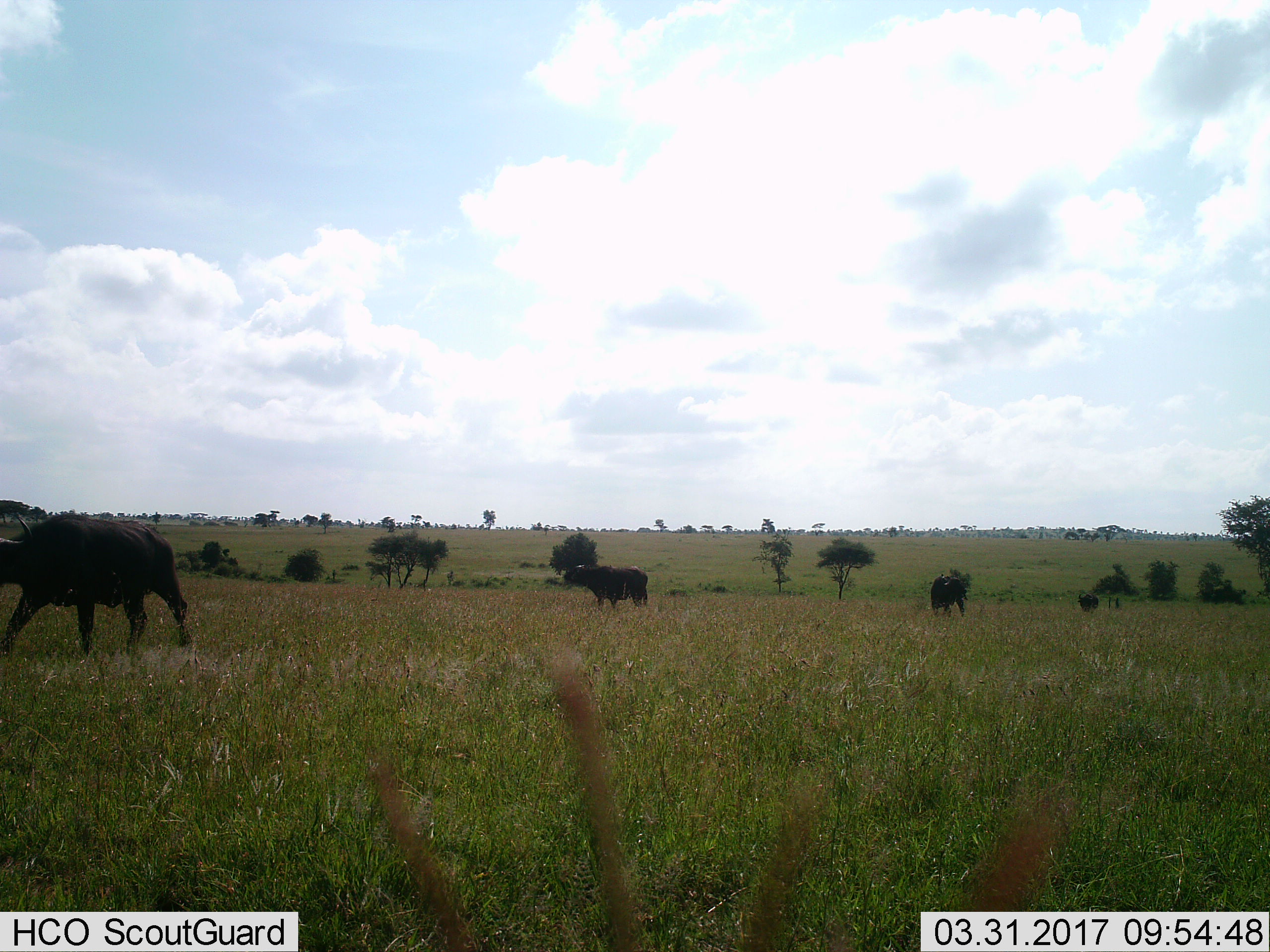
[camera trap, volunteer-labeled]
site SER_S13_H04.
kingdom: Animalia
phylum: Chordata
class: Mammalia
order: Artiodactyla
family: Bovidae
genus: Syncerus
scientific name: Syncerus caffer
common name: african buffalo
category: buffalo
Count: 4.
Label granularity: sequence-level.